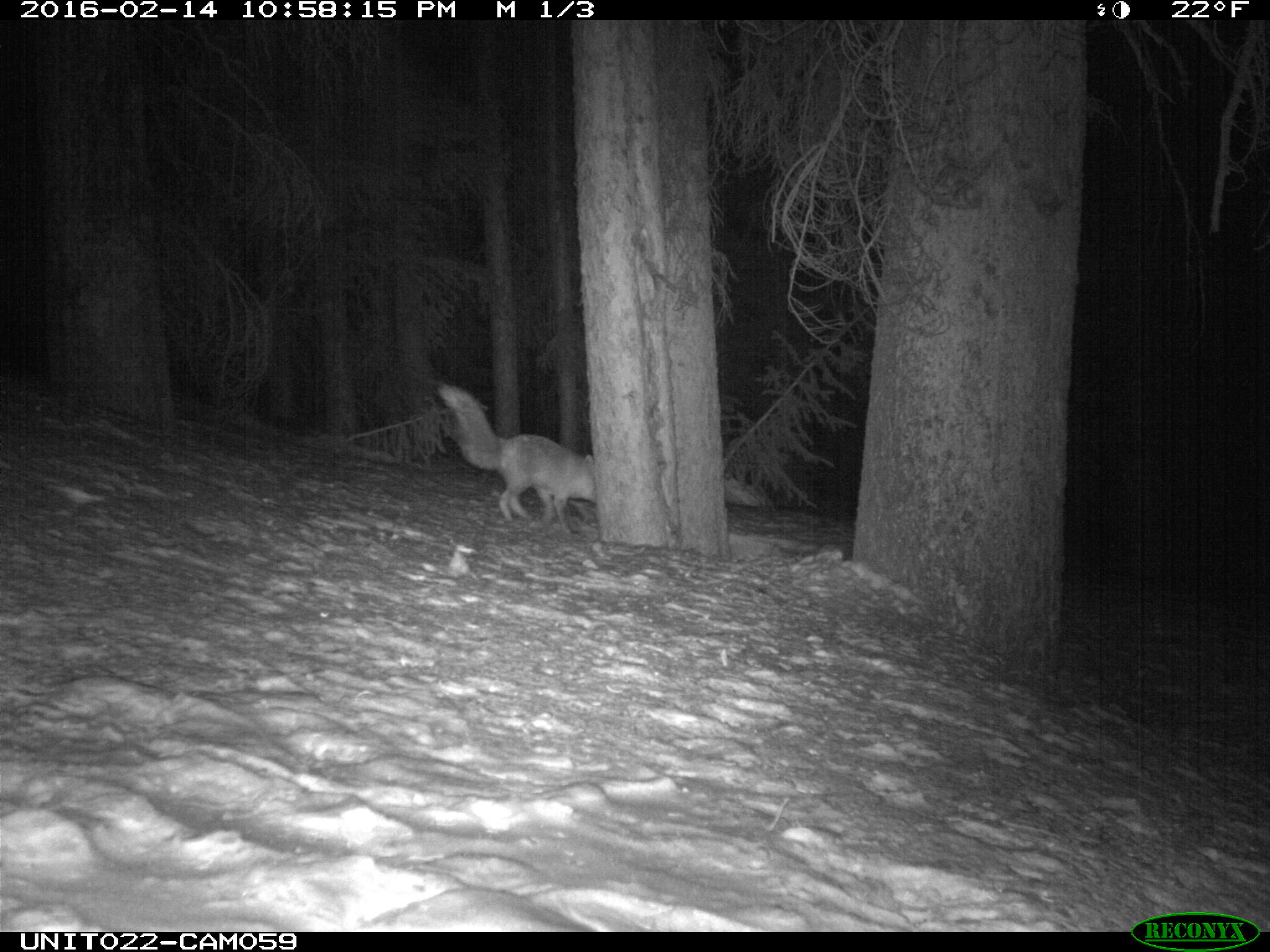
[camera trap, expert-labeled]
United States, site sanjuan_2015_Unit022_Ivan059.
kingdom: Animalia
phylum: Chordata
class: Mammalia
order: Carnivora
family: Canidae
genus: Vulpes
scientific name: Vulpes vulpes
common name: red fox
Vulpes vulpes (red fox).